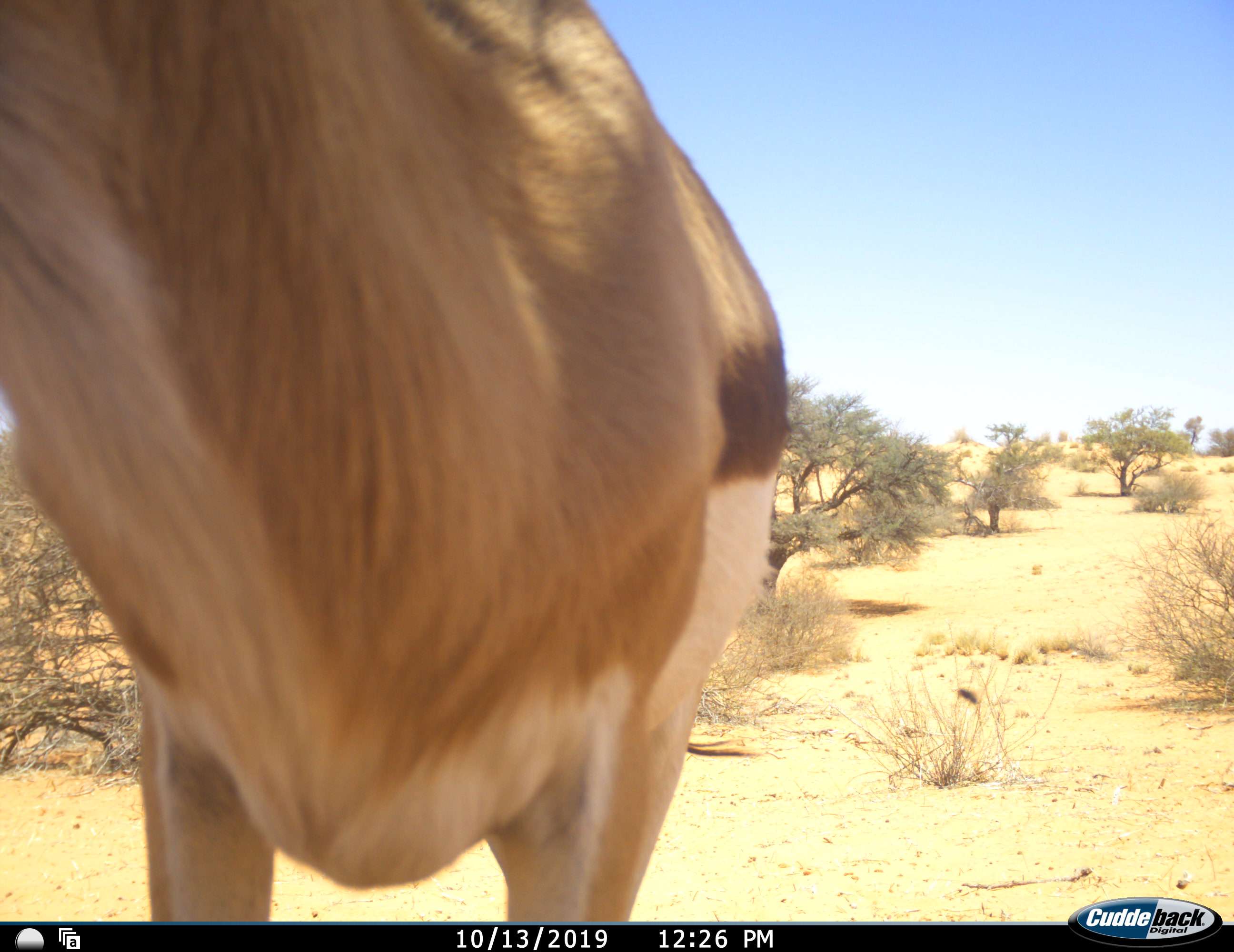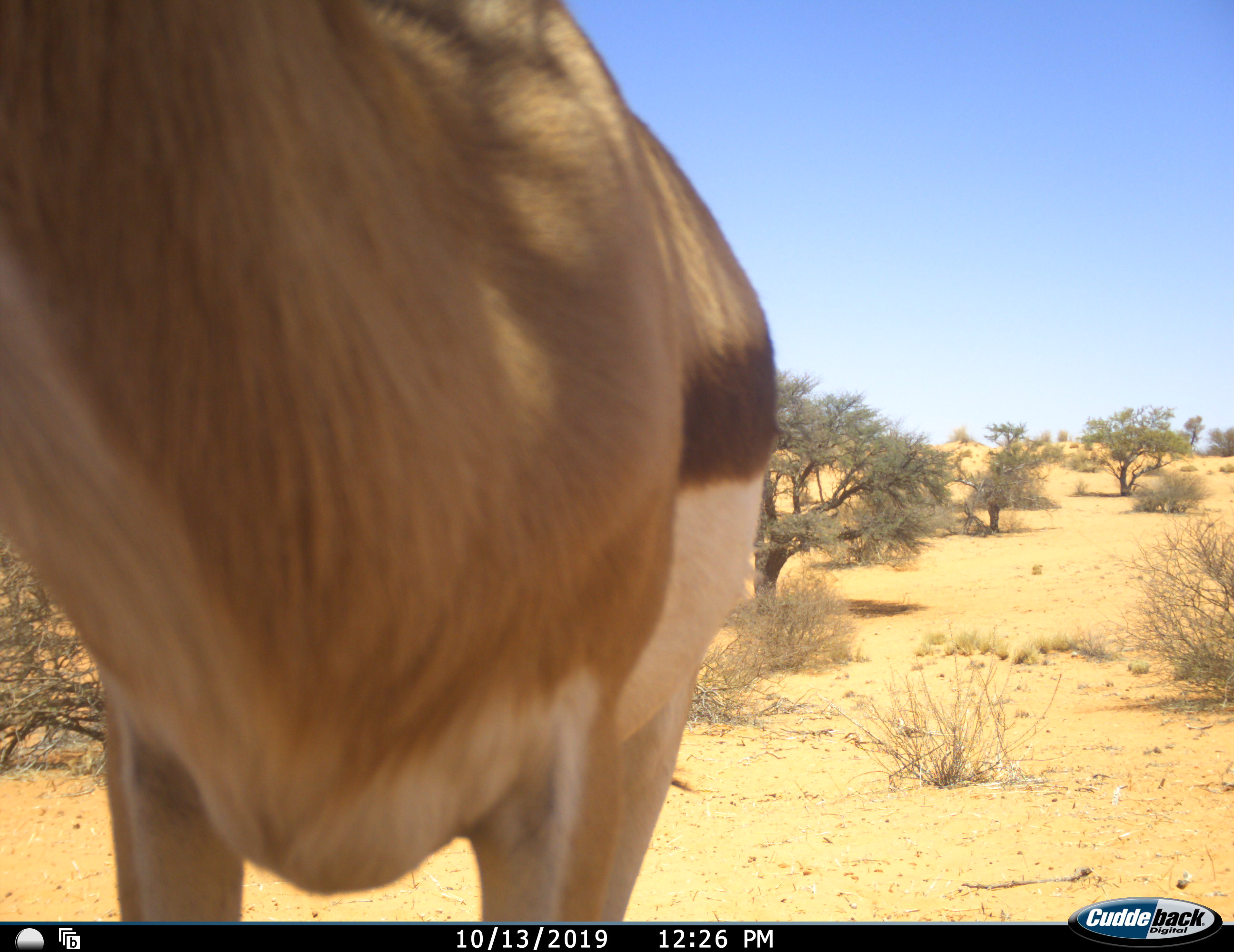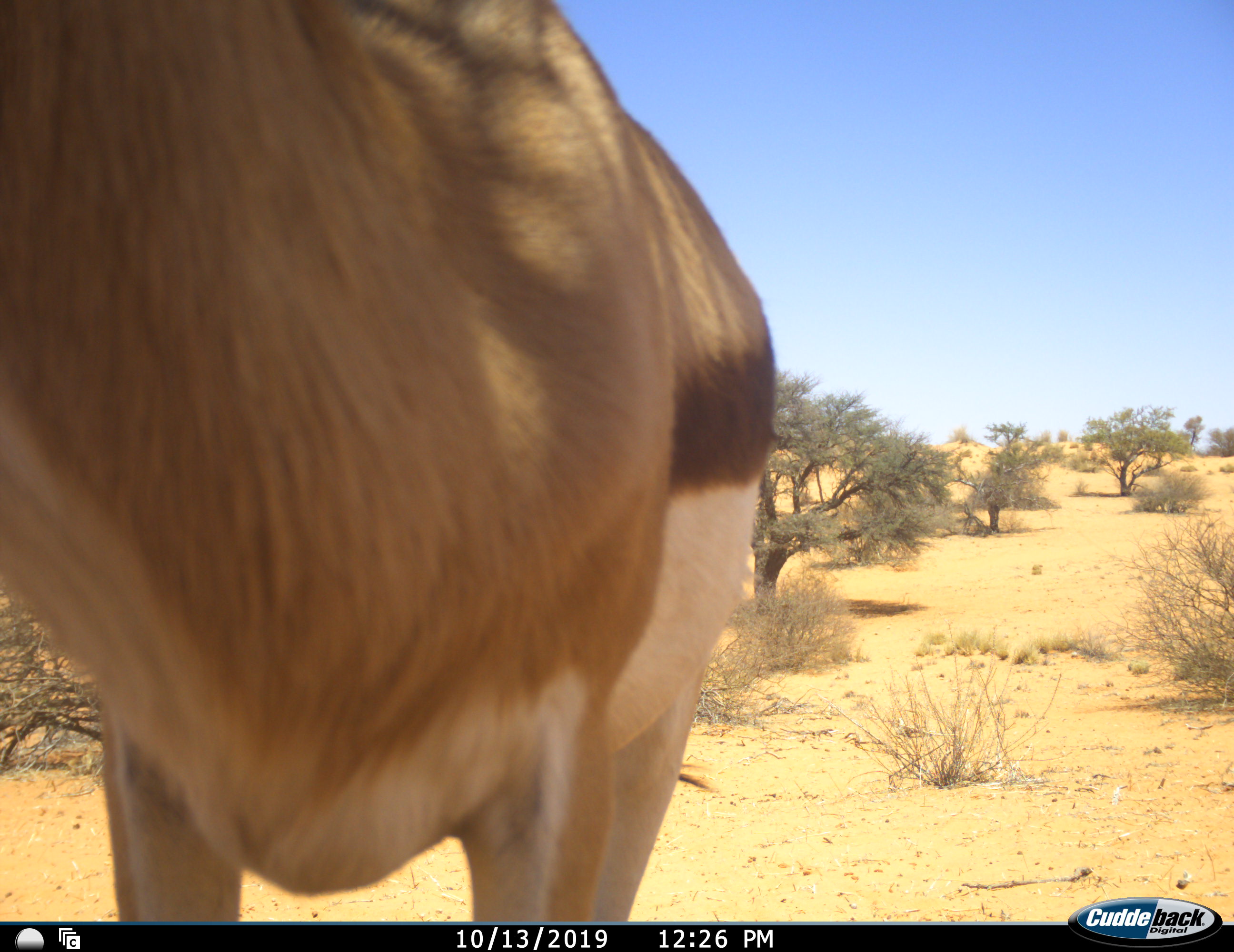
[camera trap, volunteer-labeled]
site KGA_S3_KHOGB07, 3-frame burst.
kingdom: Animalia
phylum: Chordata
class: Mammalia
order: Artiodactyla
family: Bovidae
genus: Antidorcas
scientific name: Antidorcas marsupialis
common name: springbok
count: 1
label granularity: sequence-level